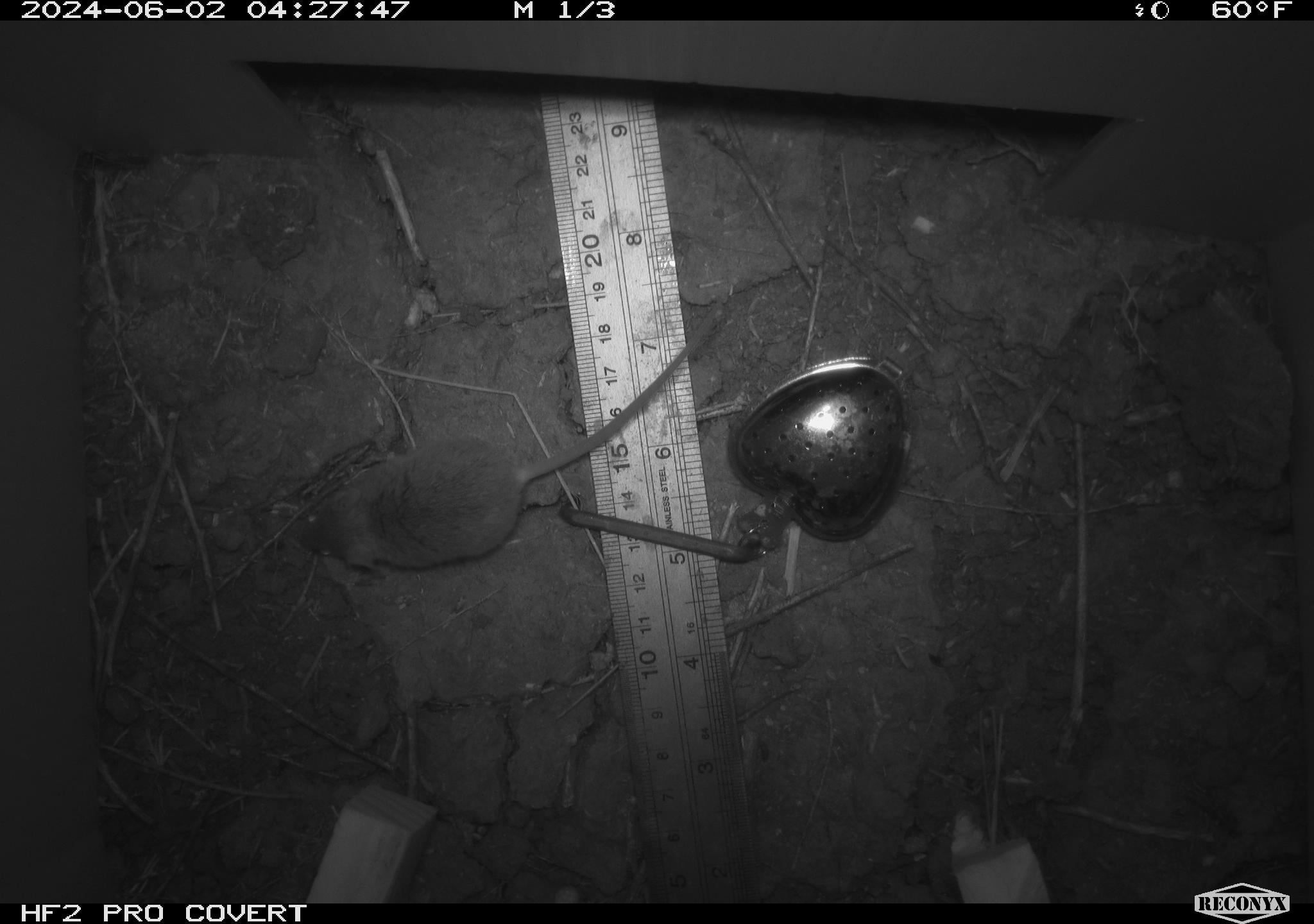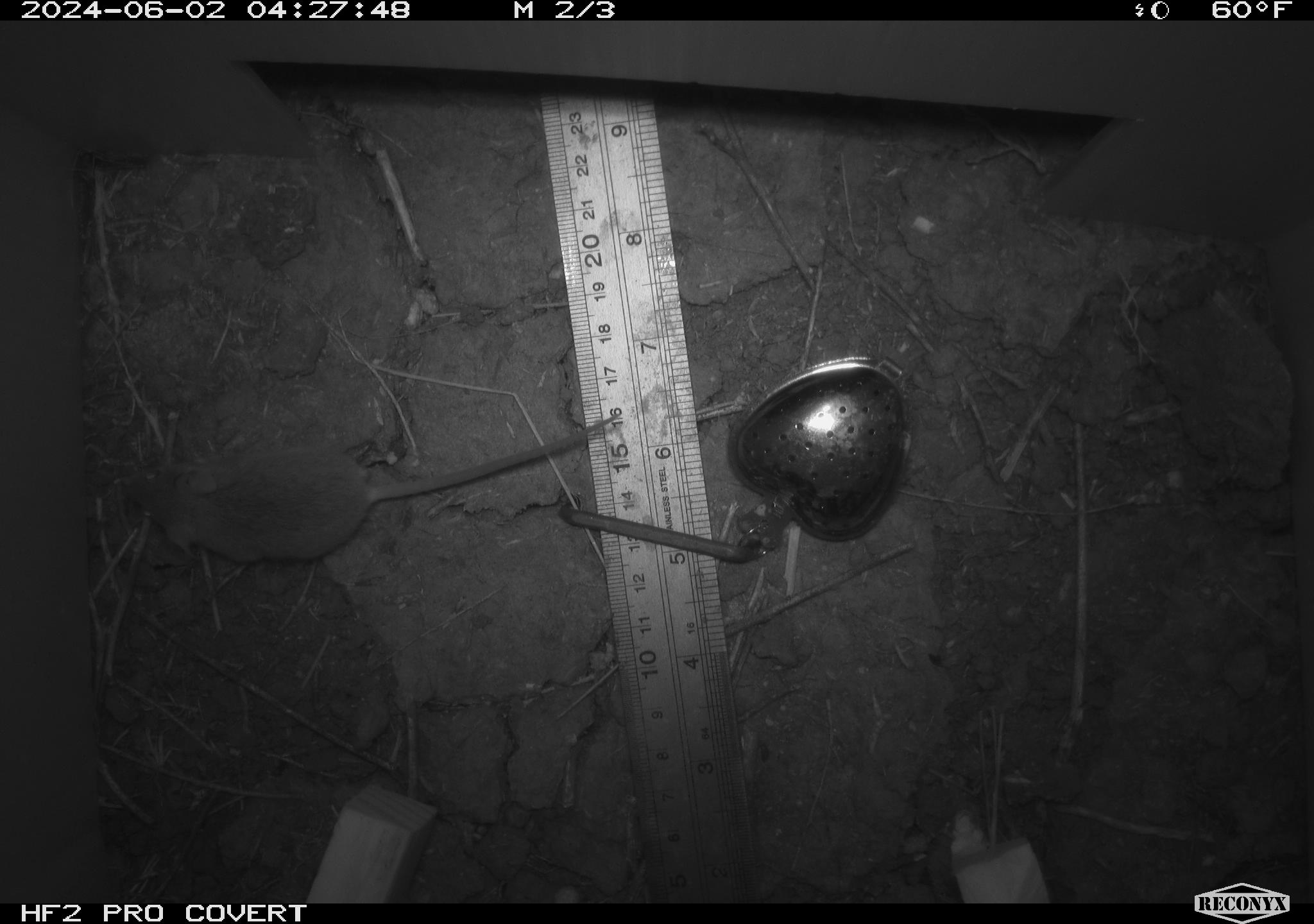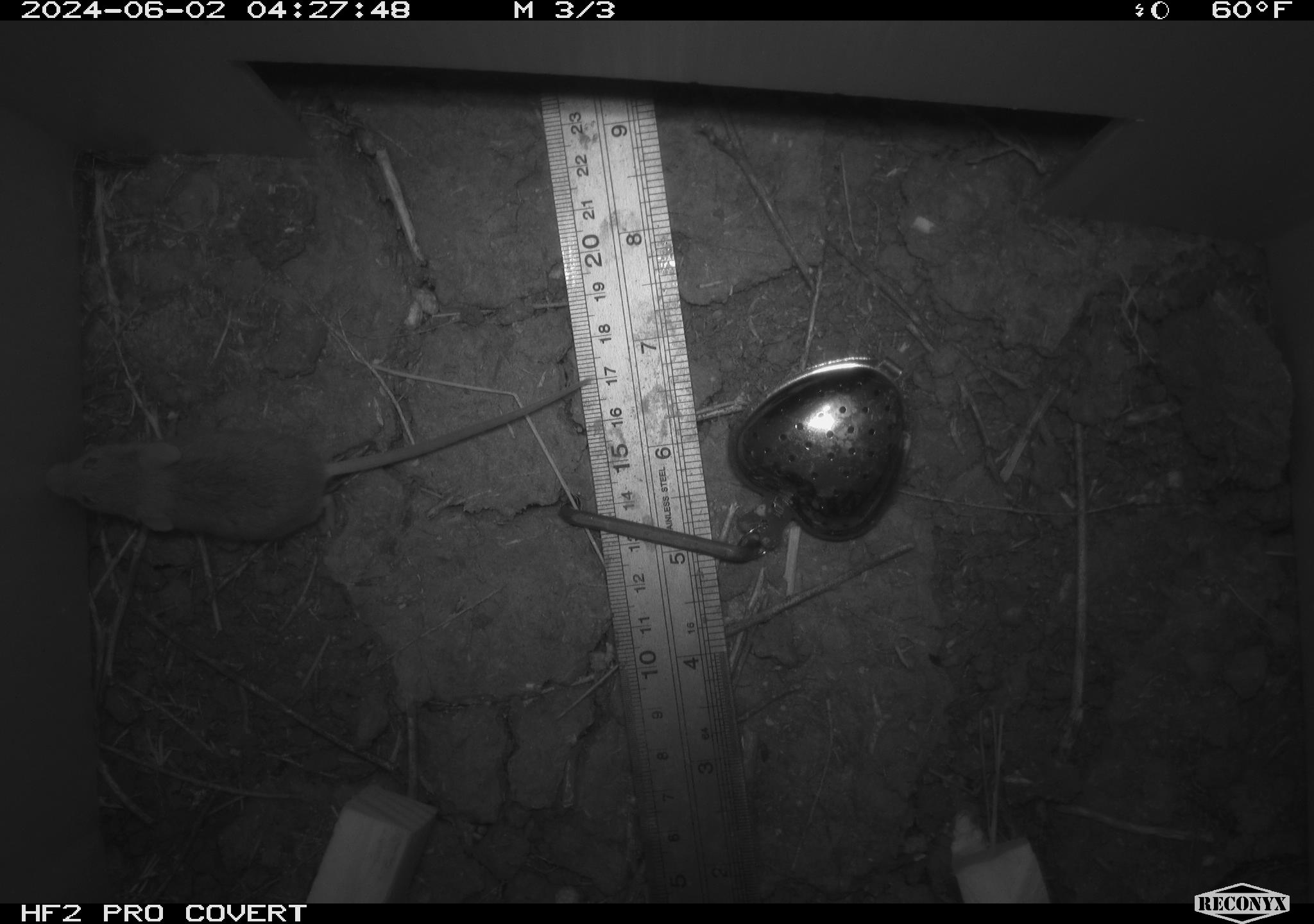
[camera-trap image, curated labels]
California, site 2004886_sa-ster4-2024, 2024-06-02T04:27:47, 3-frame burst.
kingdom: Animalia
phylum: Chordata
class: Mammalia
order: Rodentia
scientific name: Rodentia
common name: mouse species